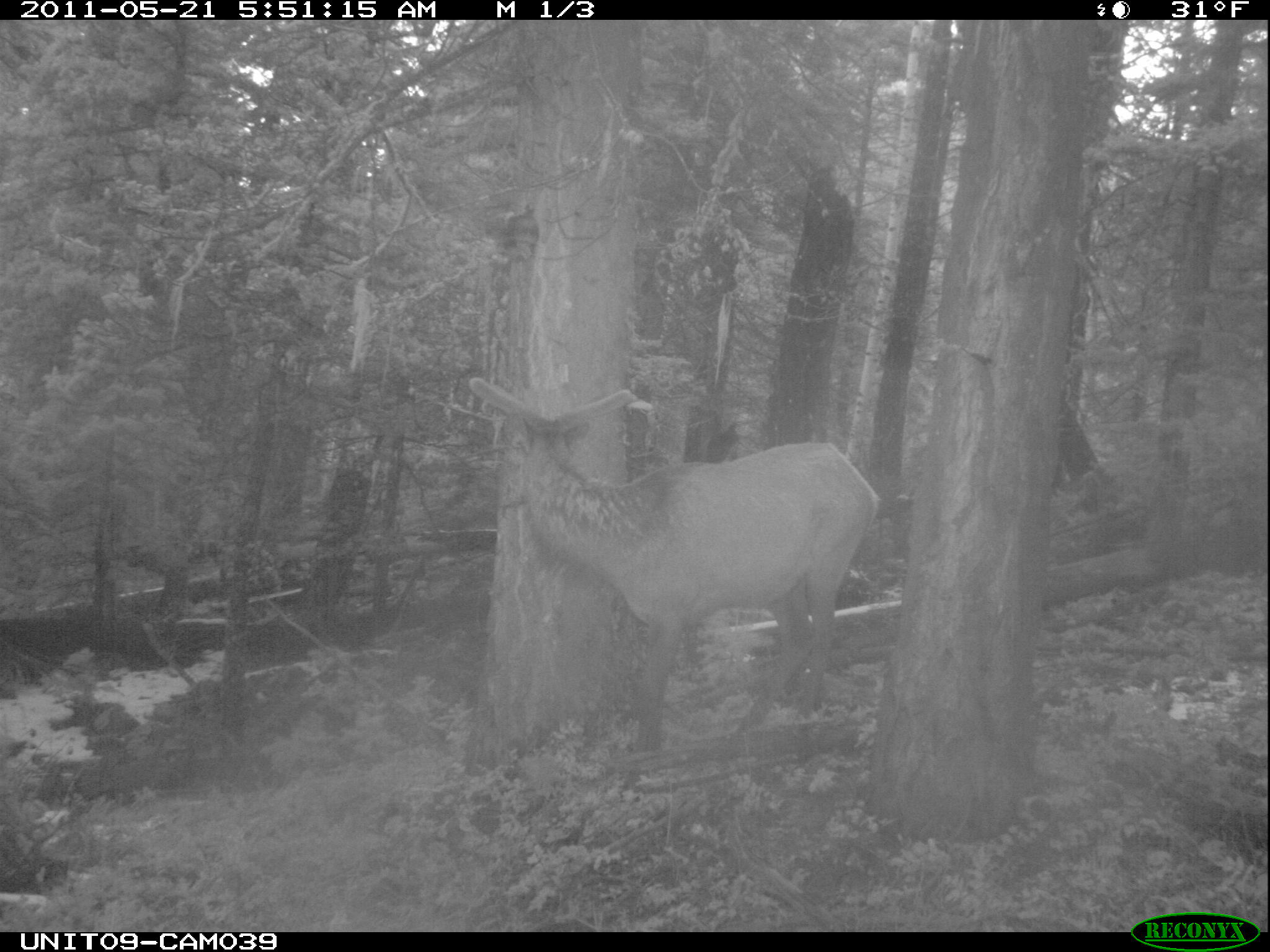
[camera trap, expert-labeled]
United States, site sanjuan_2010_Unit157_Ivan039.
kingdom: Animalia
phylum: Chordata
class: Mammalia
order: Artiodactyla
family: Cervidae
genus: Cervus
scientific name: Cervus elaphus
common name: red deer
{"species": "Cervus elaphus (red deer)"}